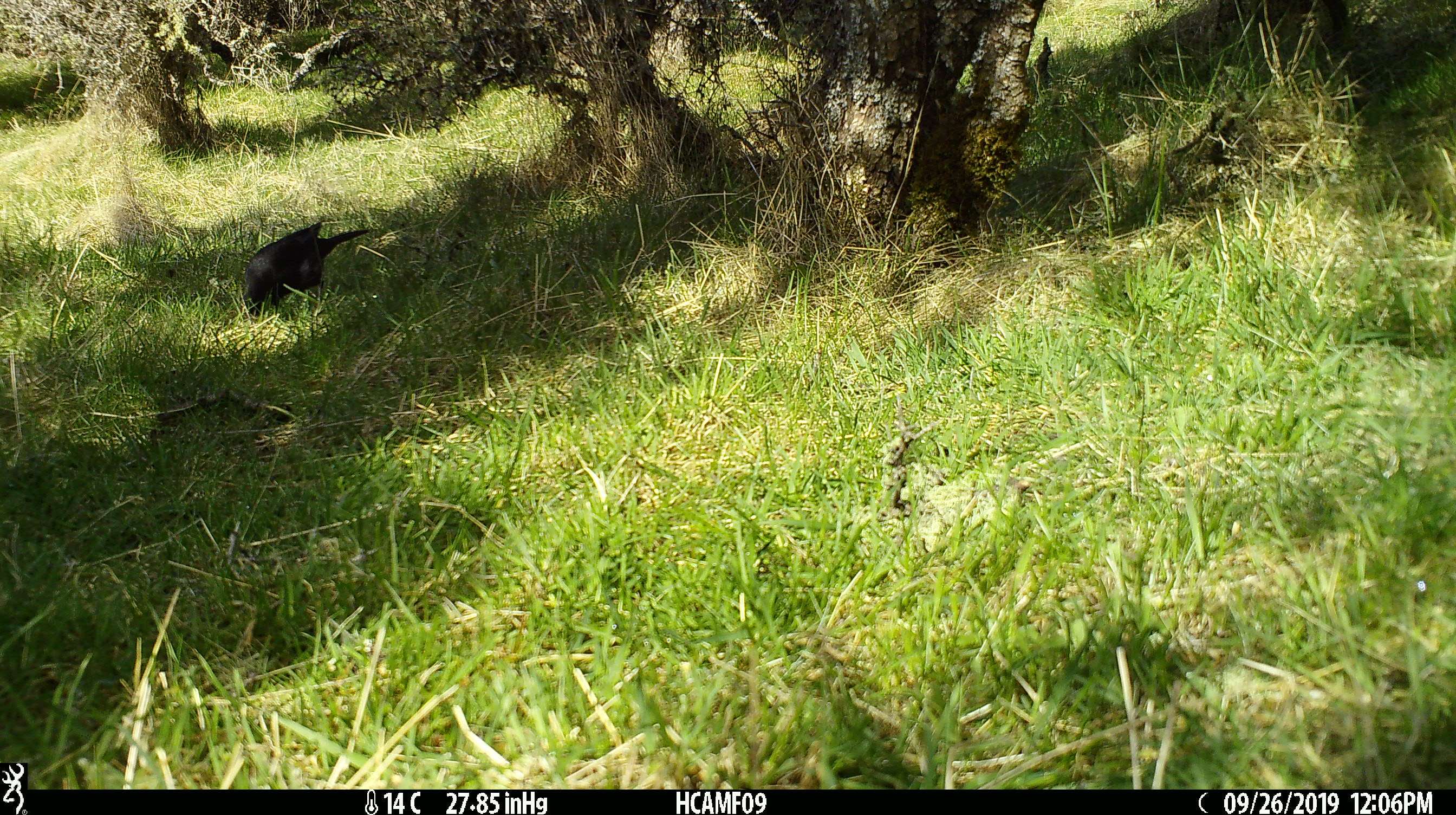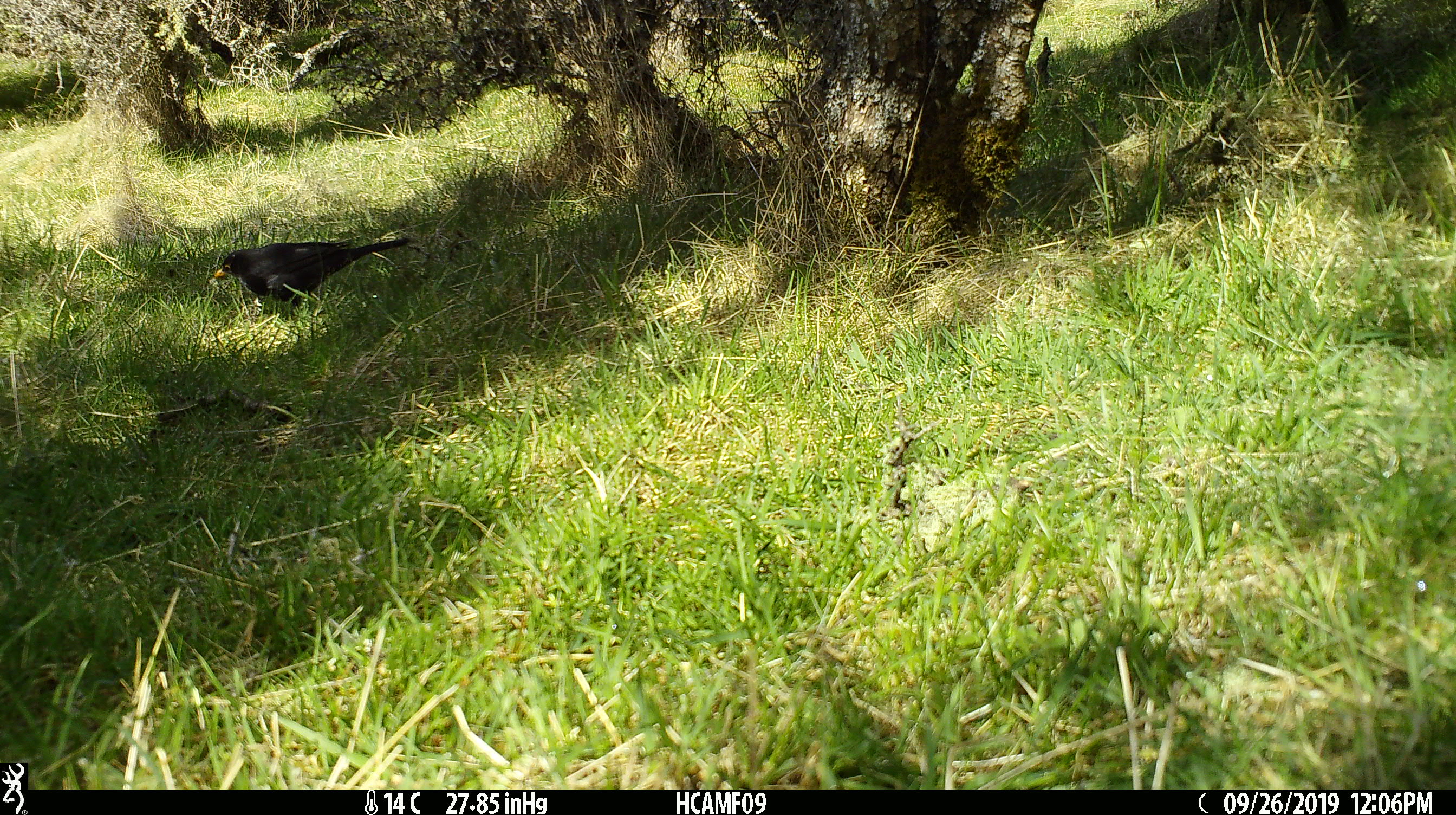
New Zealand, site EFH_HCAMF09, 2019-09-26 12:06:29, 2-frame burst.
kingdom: Animalia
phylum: Chordata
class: Aves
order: Passeriformes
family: Turdidae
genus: Turdus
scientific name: Turdus merula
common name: eurasian blackbird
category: blackbird